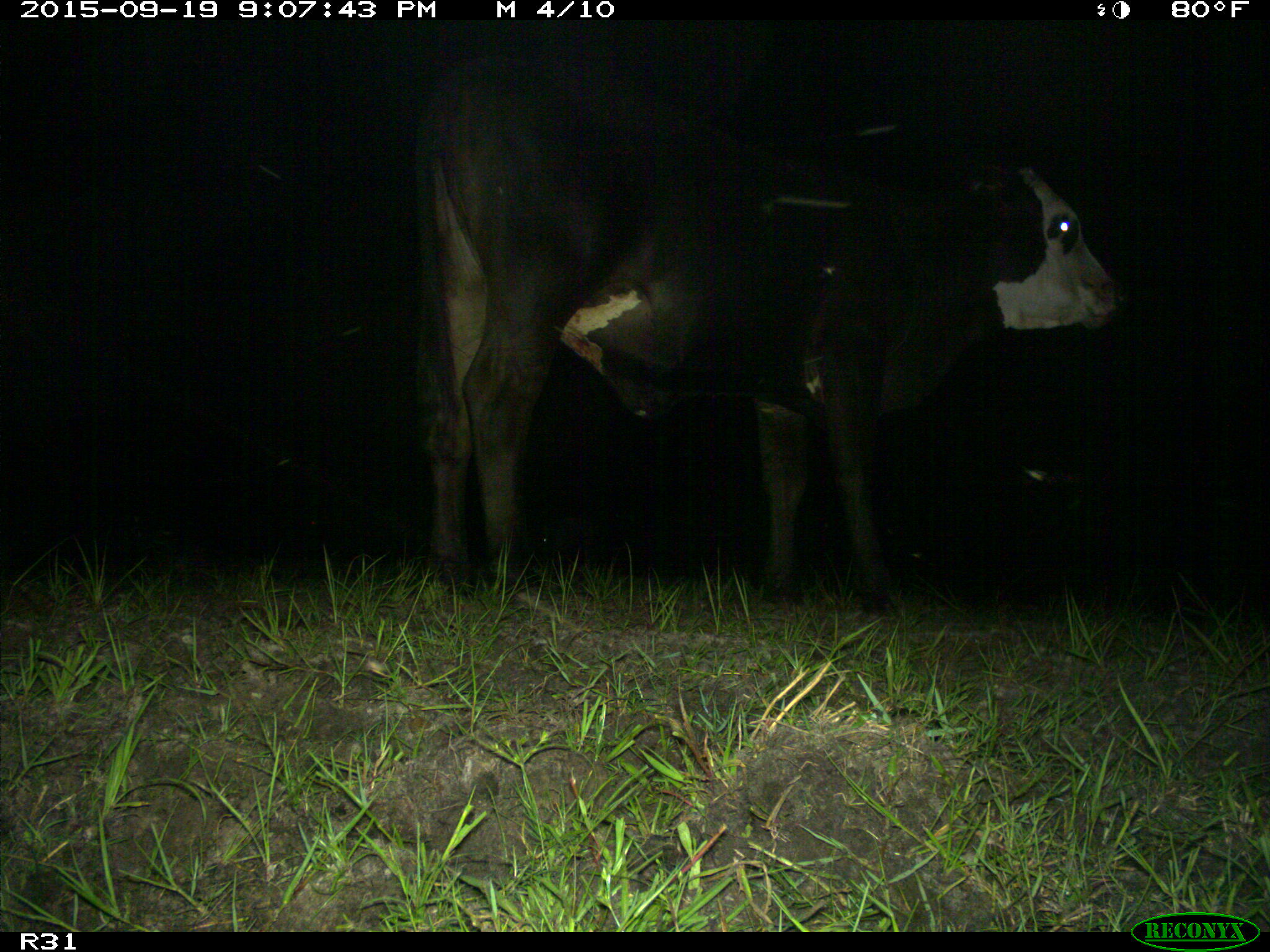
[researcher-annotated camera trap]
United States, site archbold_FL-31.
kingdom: Animalia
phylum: Chordata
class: Mammalia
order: Artiodactyla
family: Bovidae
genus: Bos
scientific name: Bos taurus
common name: domestic cow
Bos taurus (domestic cow).